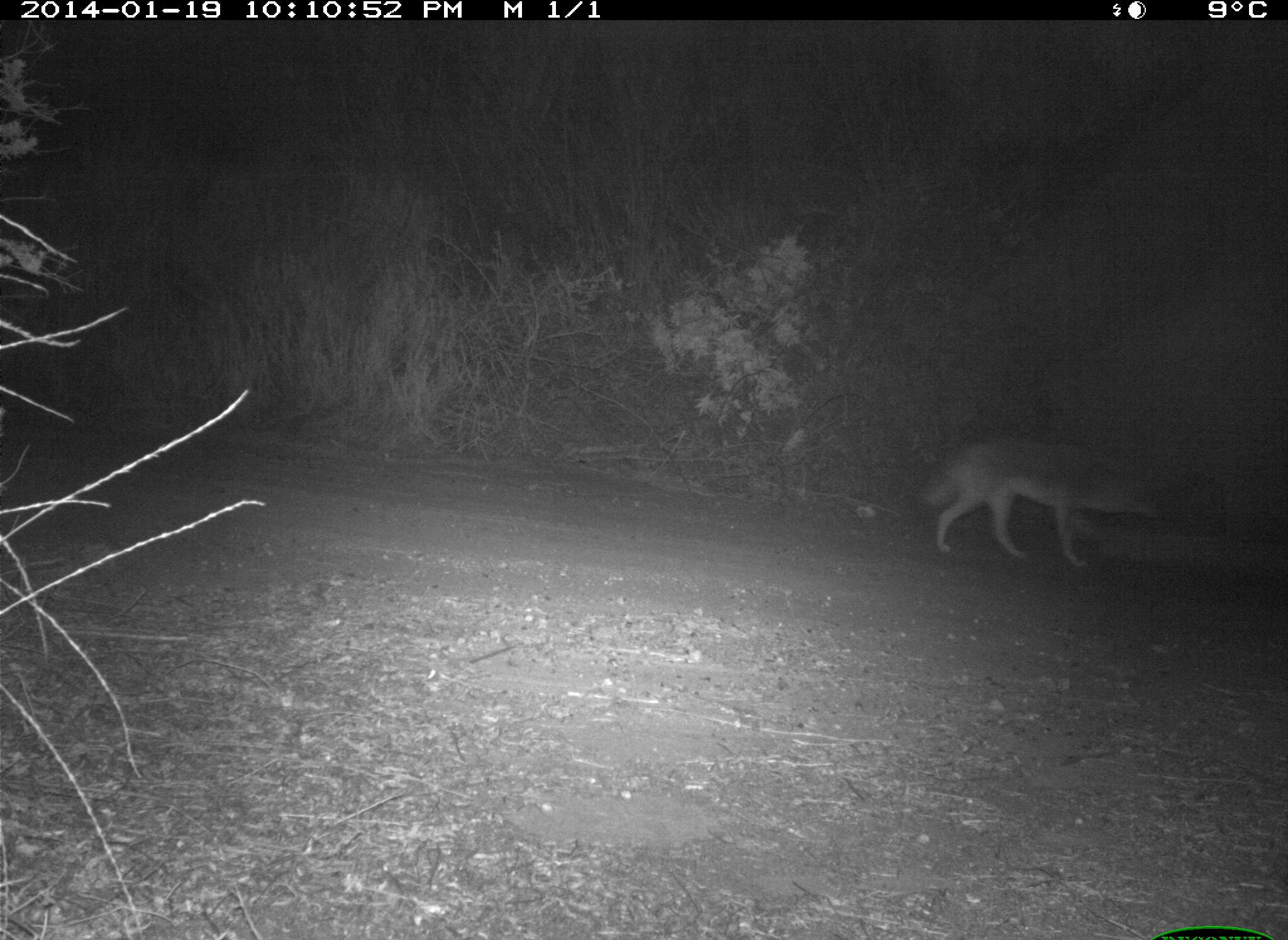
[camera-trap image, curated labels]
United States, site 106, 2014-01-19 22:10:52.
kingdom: Animalia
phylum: Chordata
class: Mammalia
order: Carnivora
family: Canidae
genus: Canis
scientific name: Canis latrans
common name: coyote